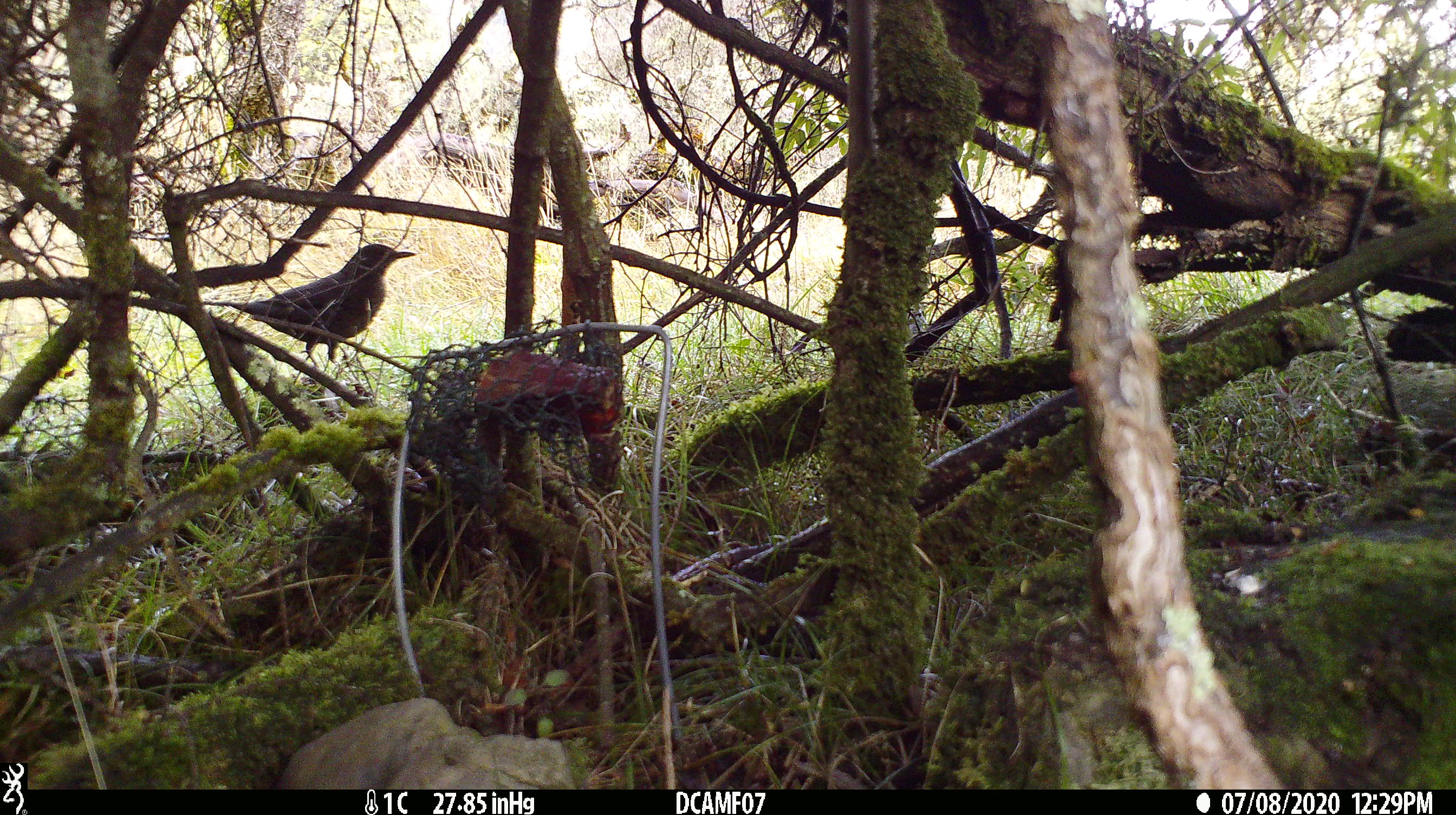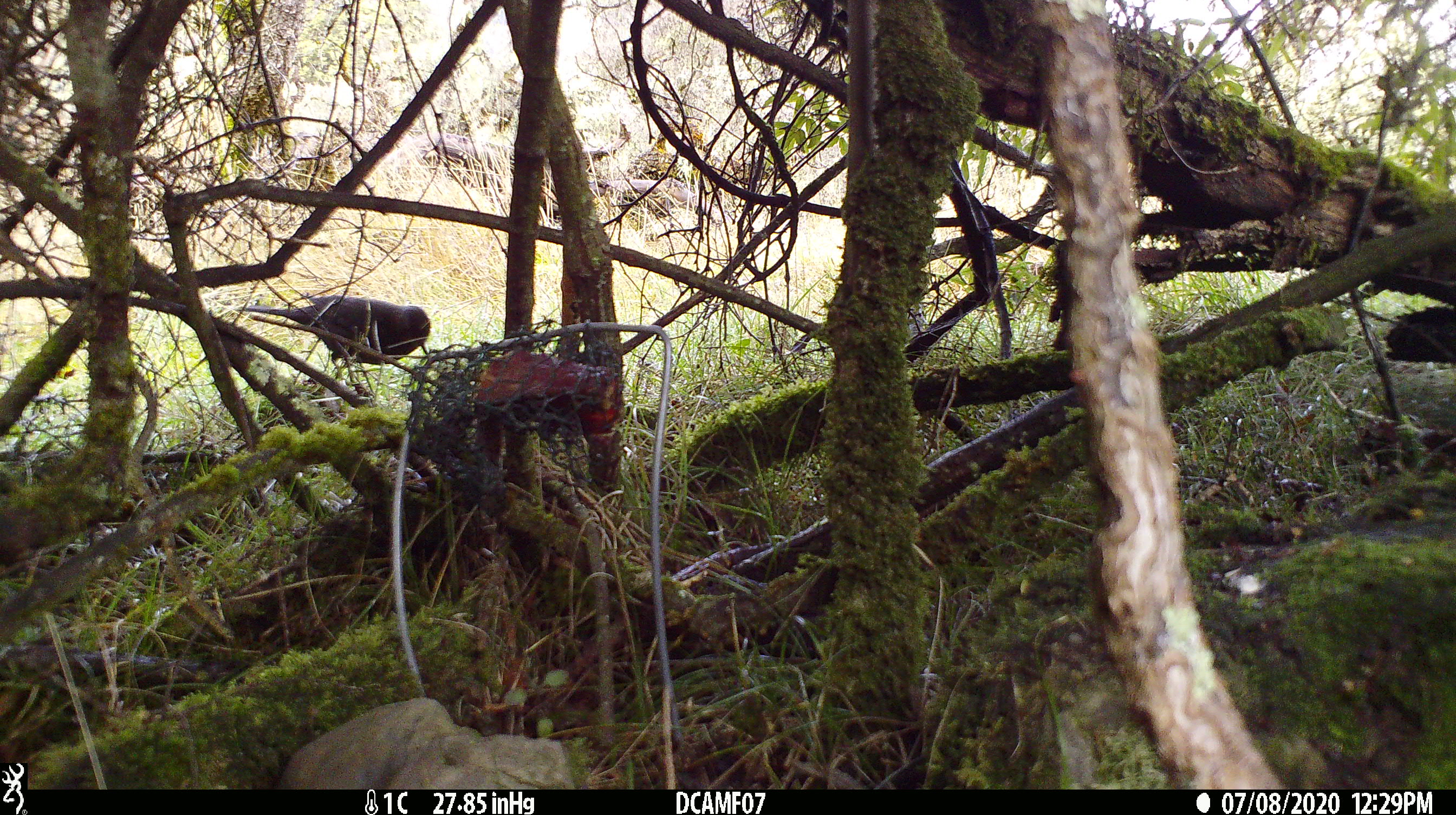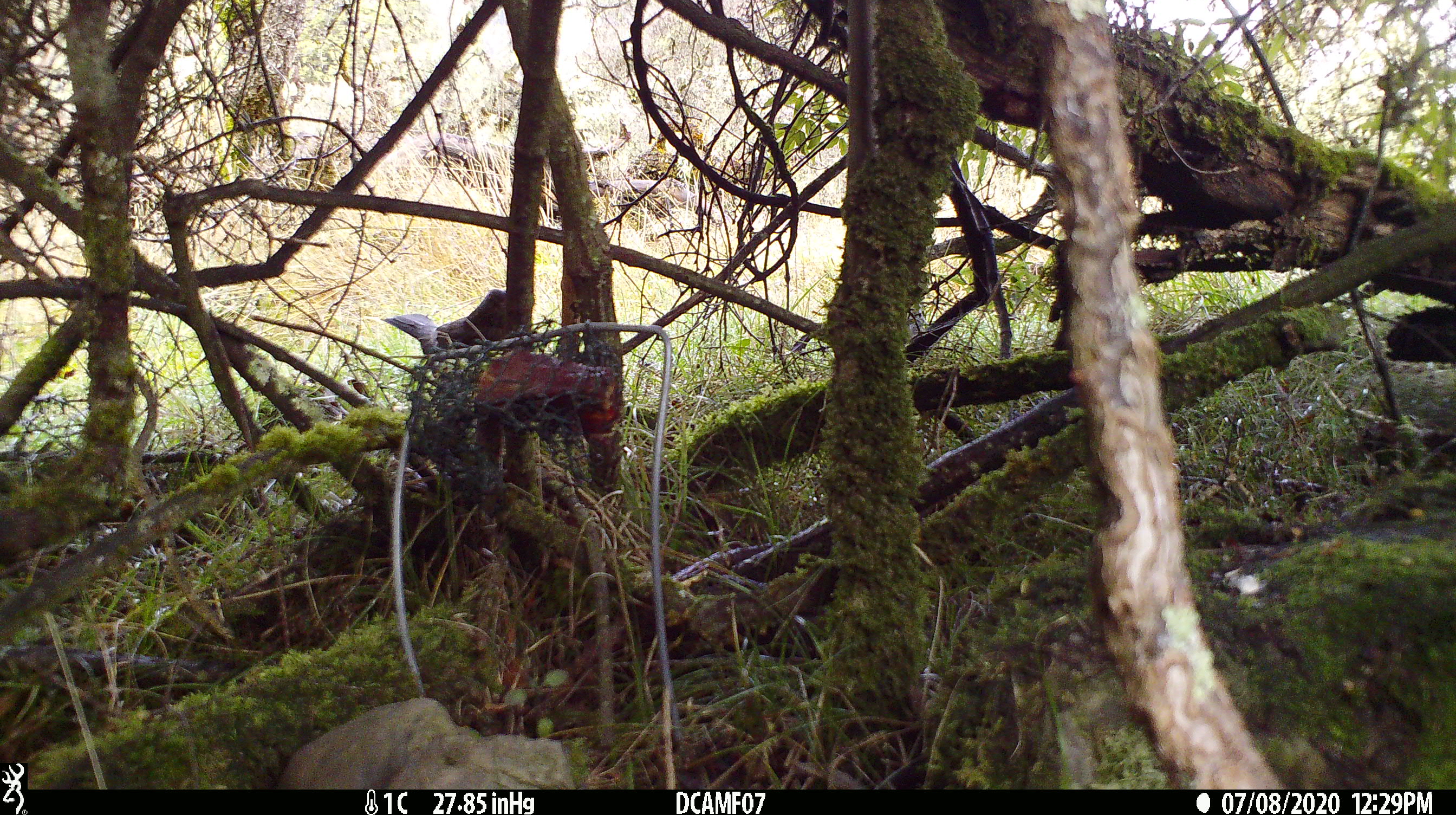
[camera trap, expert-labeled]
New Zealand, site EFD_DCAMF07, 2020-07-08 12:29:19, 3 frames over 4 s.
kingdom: Animalia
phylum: Chordata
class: Aves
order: Passeriformes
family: Turdidae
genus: Turdus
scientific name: Turdus merula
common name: eurasian blackbird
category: blackbird